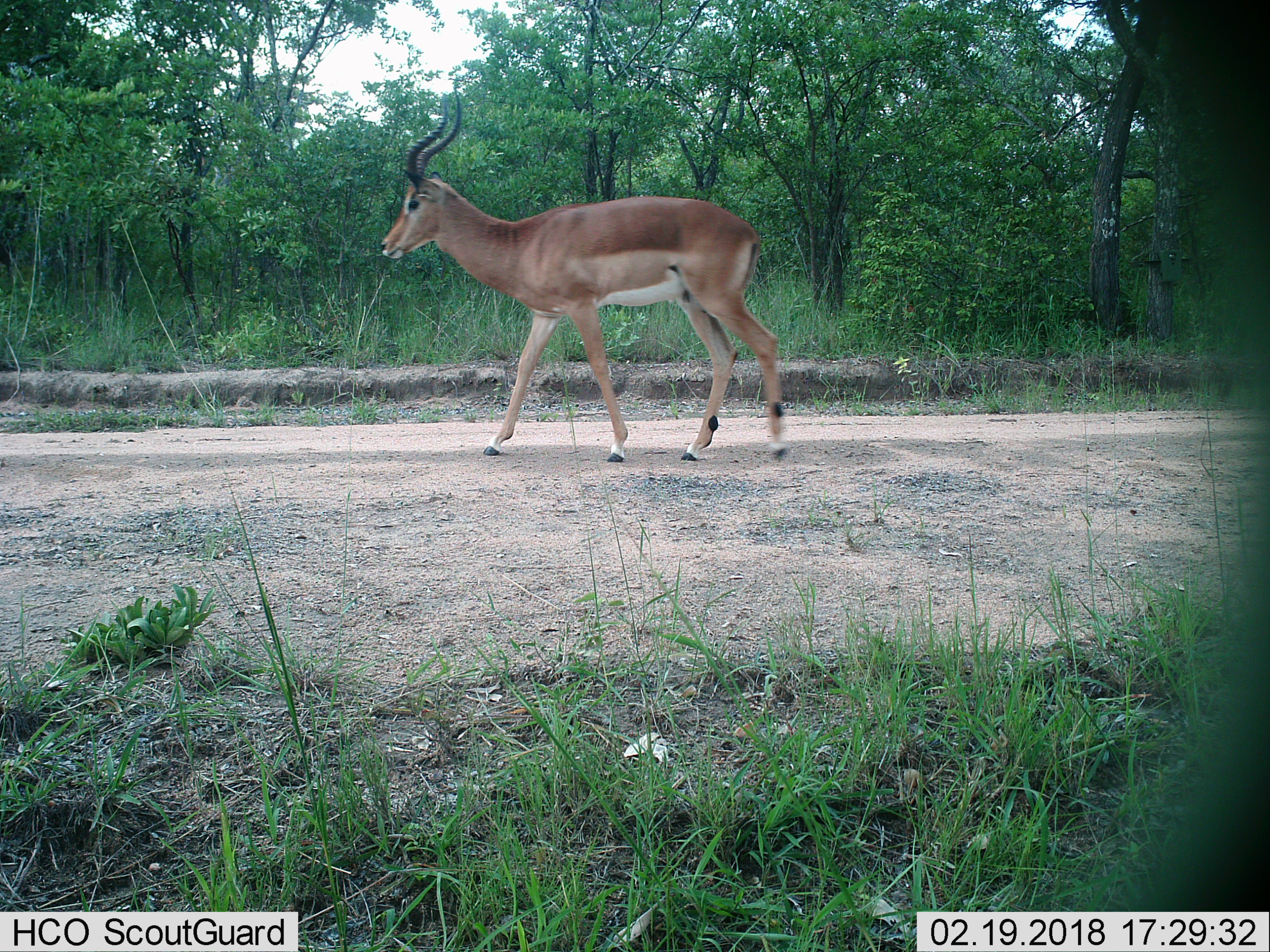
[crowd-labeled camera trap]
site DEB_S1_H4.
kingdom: Animalia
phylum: Chordata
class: Mammalia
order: Artiodactyla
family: Bovidae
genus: Aepyceros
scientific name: Aepyceros melampus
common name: impala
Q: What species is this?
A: Impala (Aepyceros melampus).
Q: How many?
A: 1.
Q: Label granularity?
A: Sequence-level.